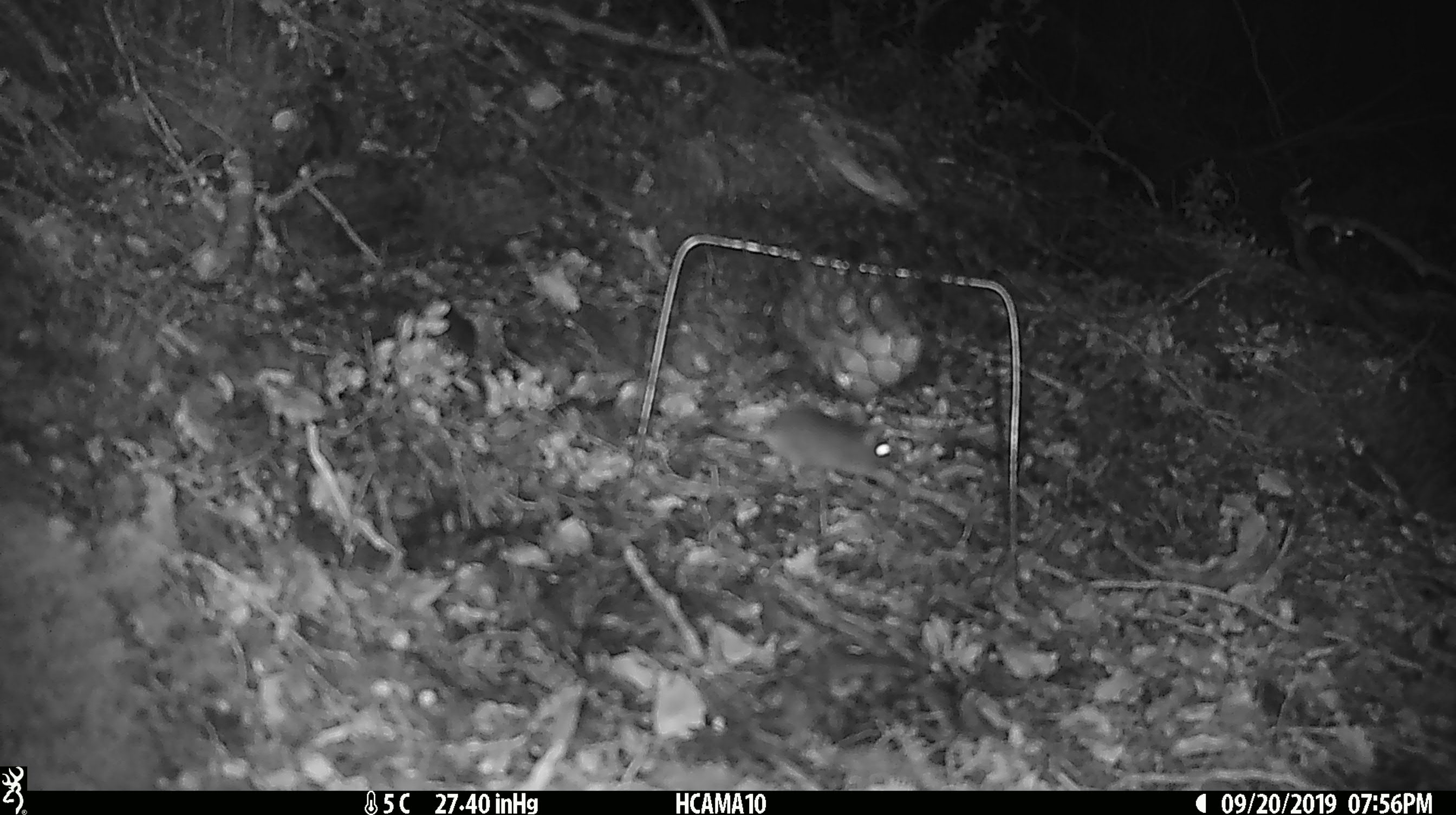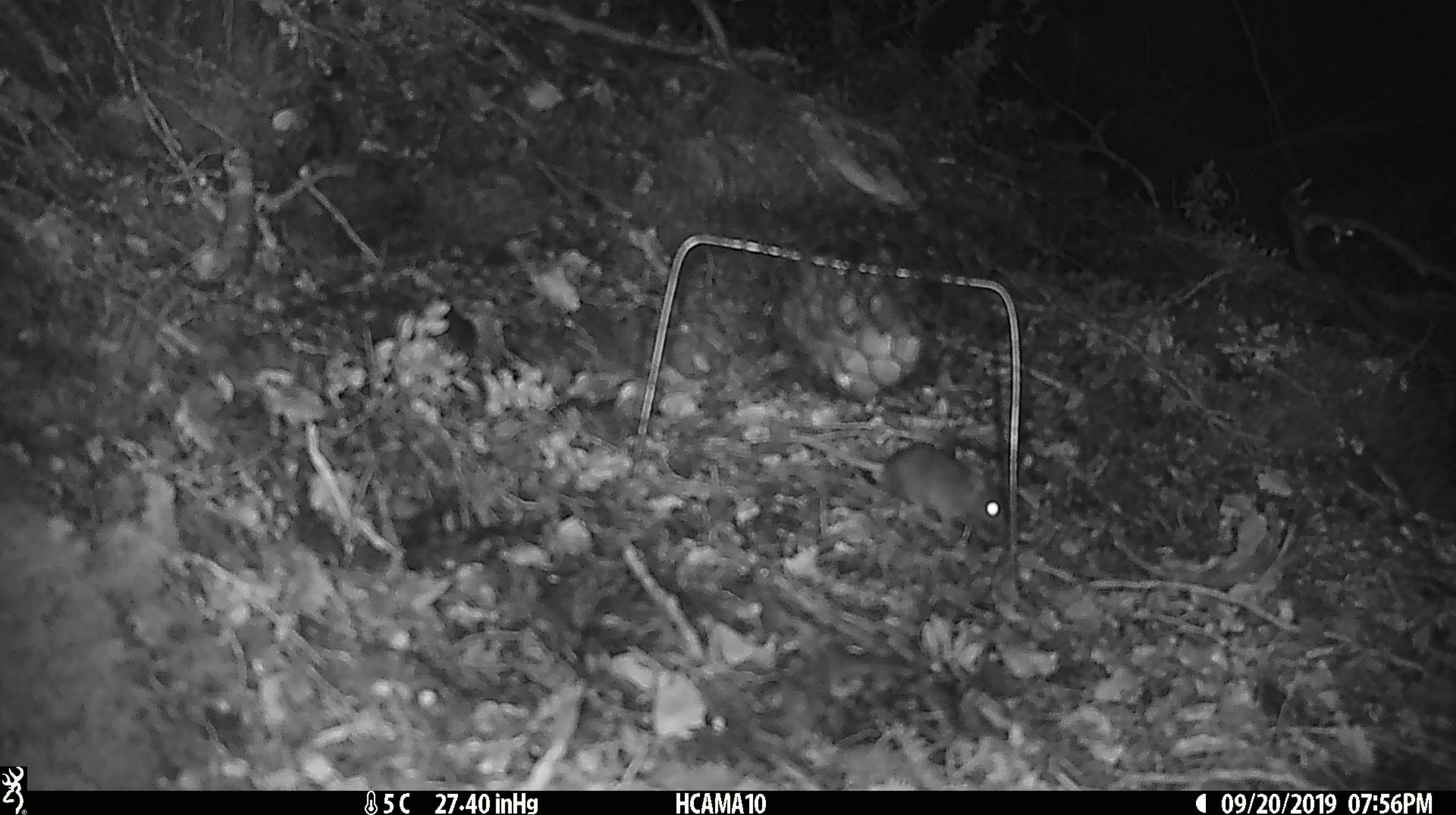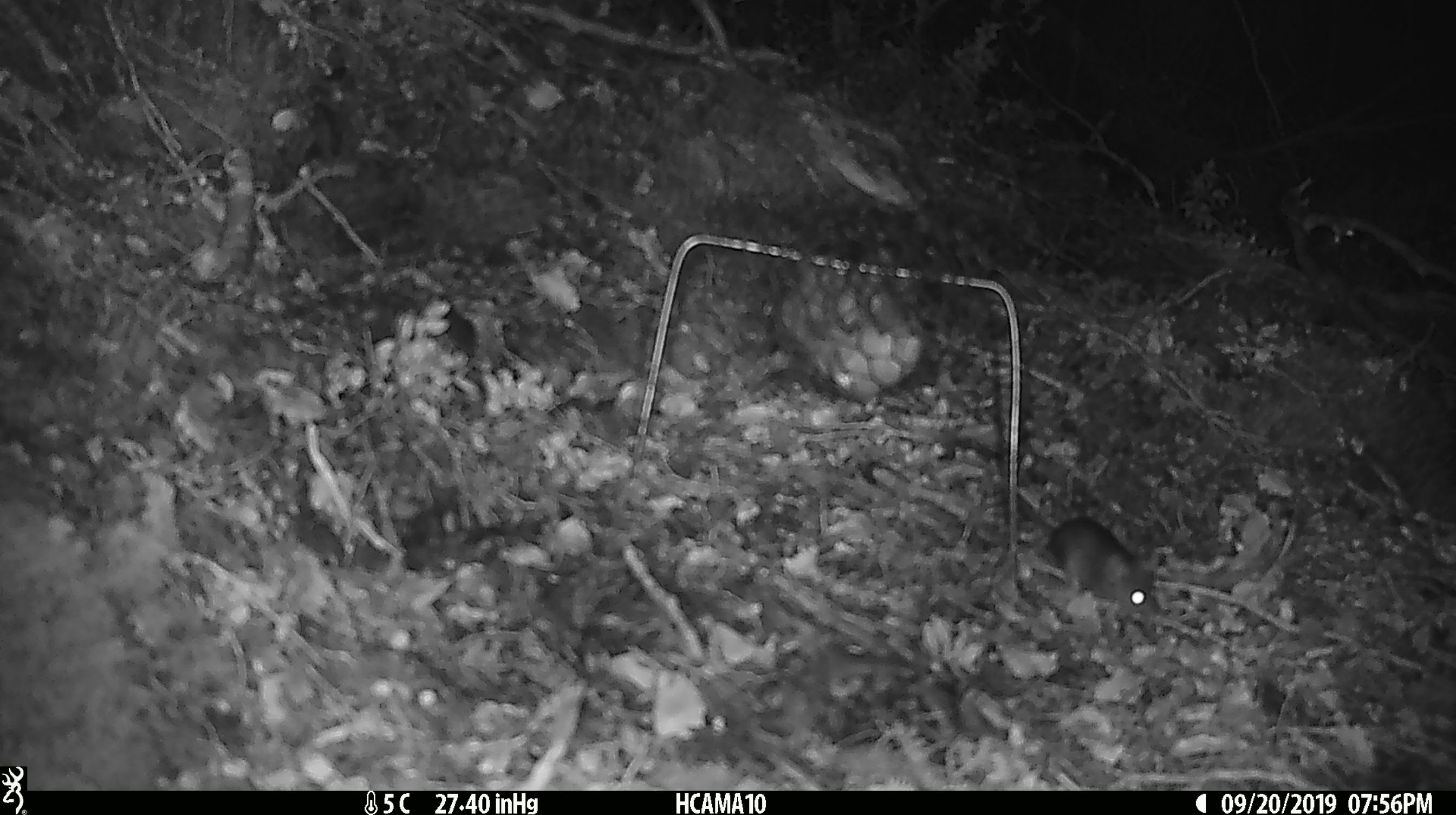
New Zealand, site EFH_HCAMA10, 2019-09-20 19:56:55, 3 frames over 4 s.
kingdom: Animalia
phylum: Chordata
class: Mammalia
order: Rodentia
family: Muridae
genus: Mus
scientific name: Mus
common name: mouse